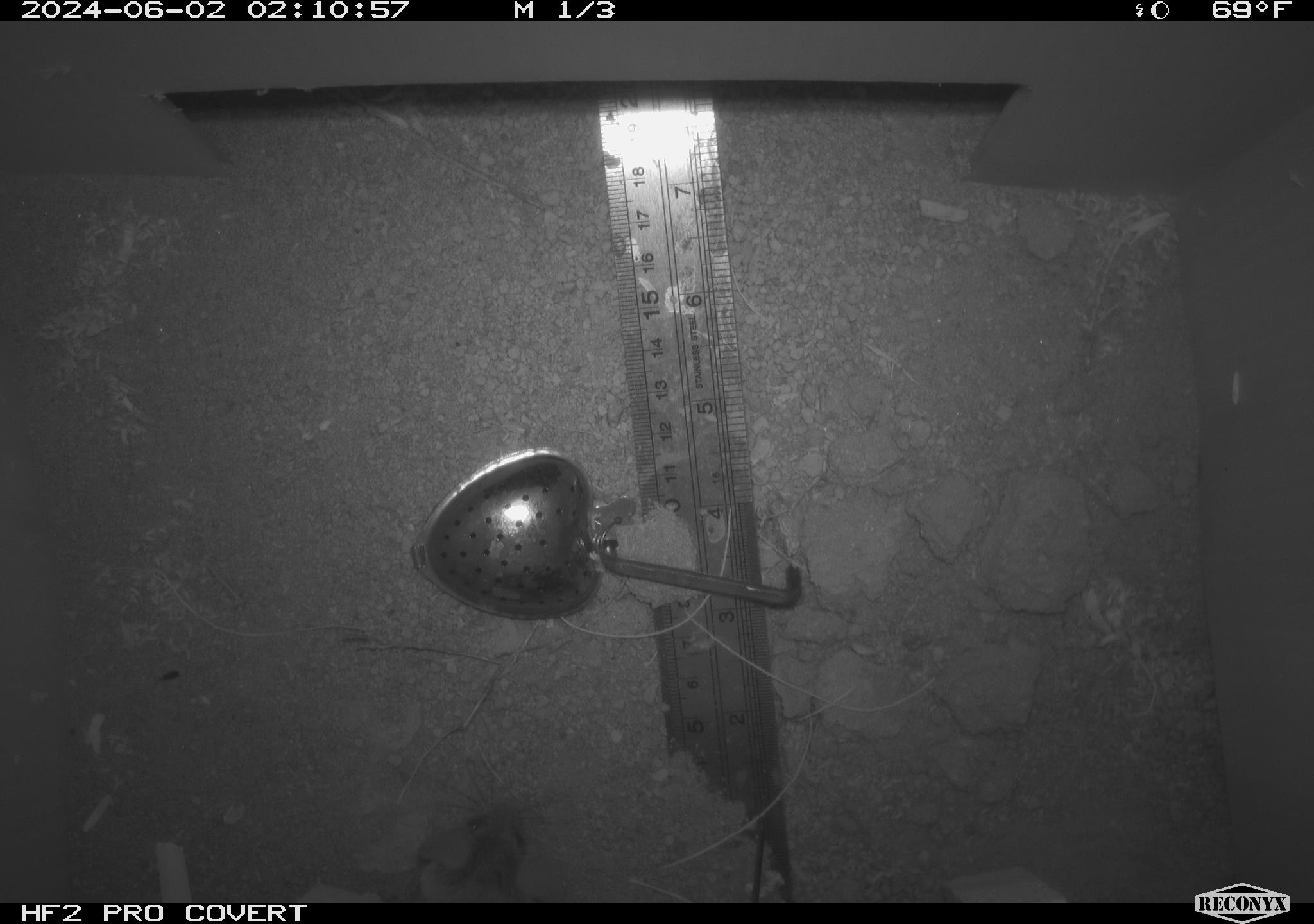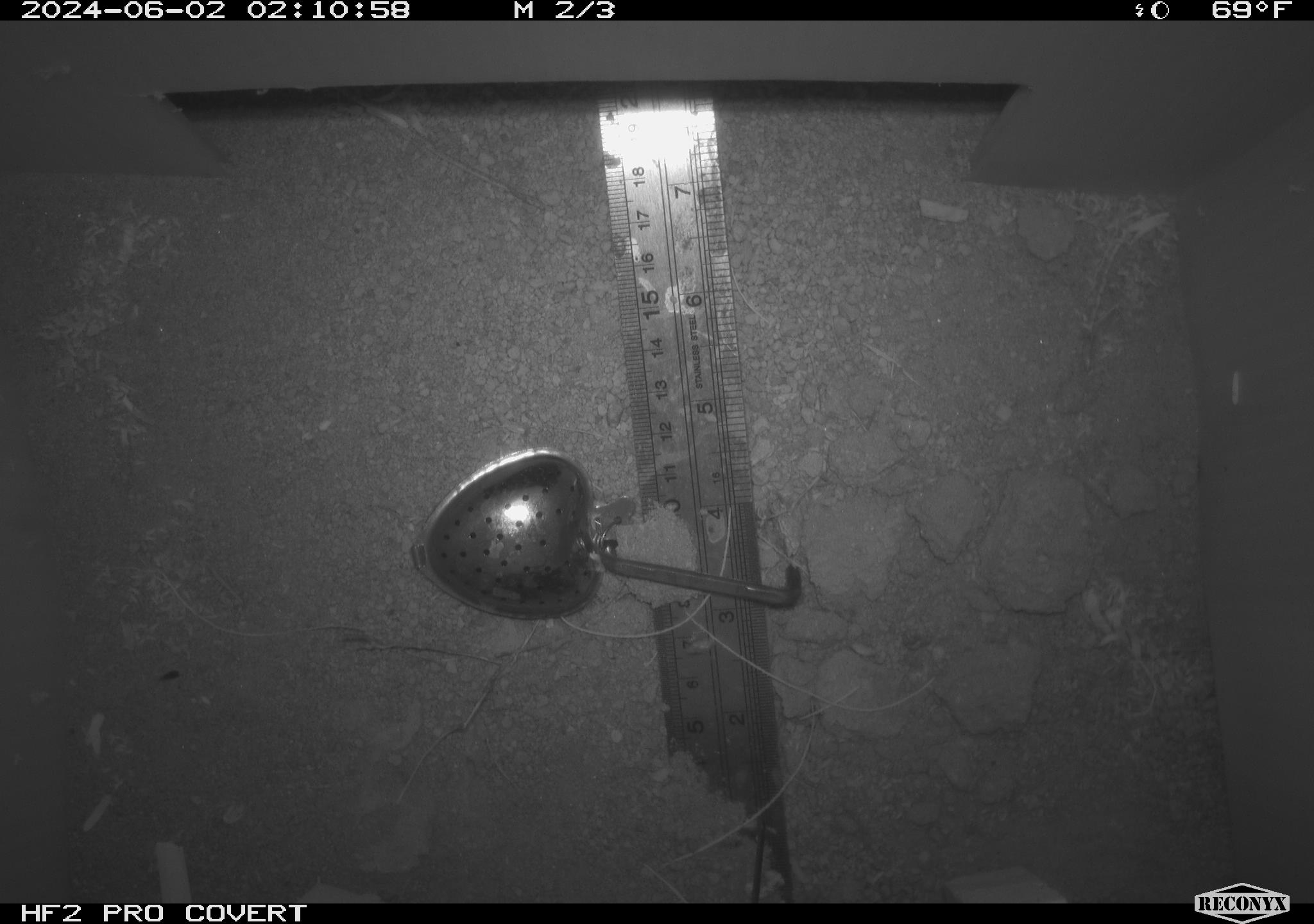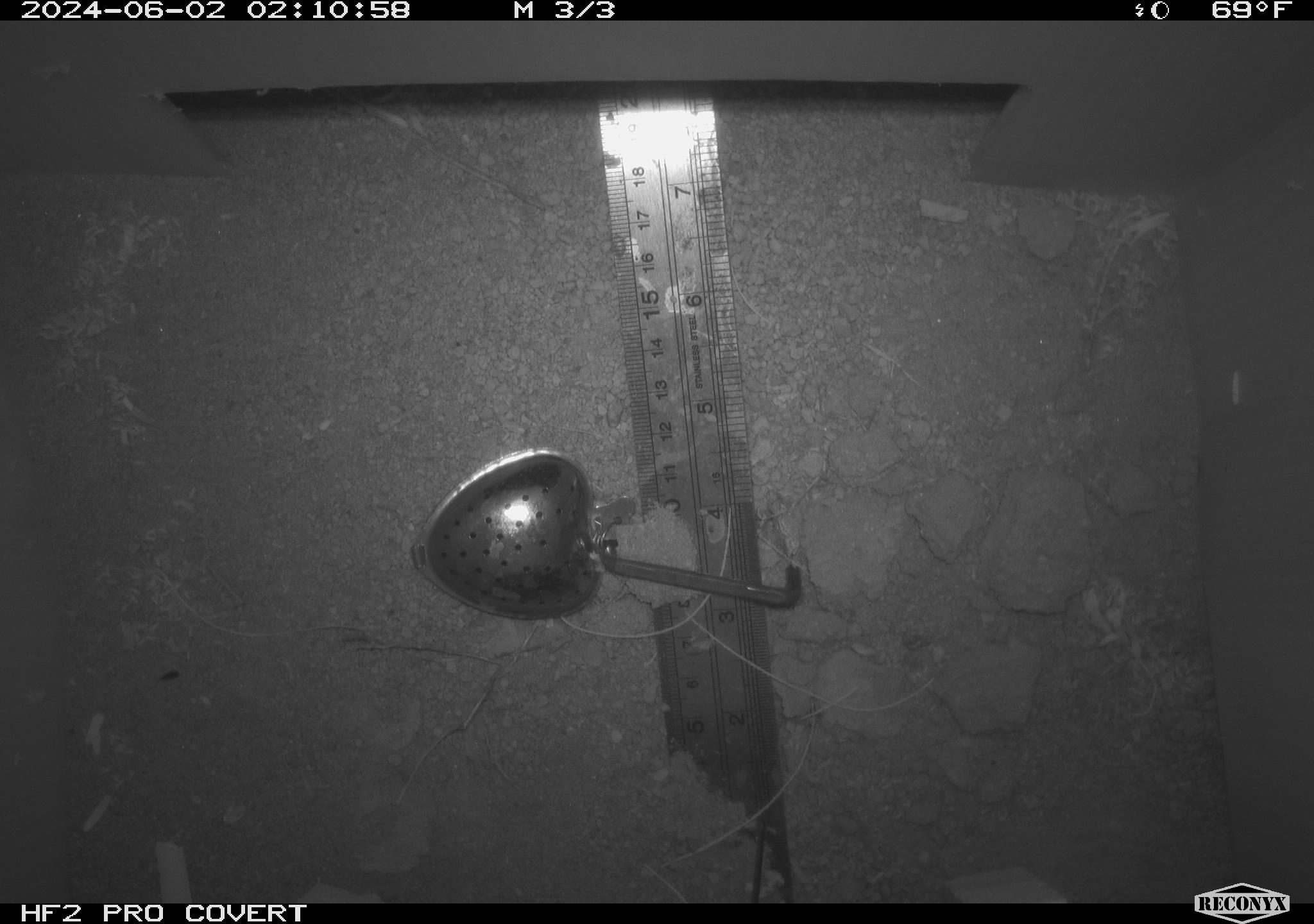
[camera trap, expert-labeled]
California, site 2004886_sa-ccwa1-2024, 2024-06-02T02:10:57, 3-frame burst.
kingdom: Animalia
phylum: Chordata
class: Mammalia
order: Rodentia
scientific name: Rodentia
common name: mouse species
Mouse species (Rodentia).